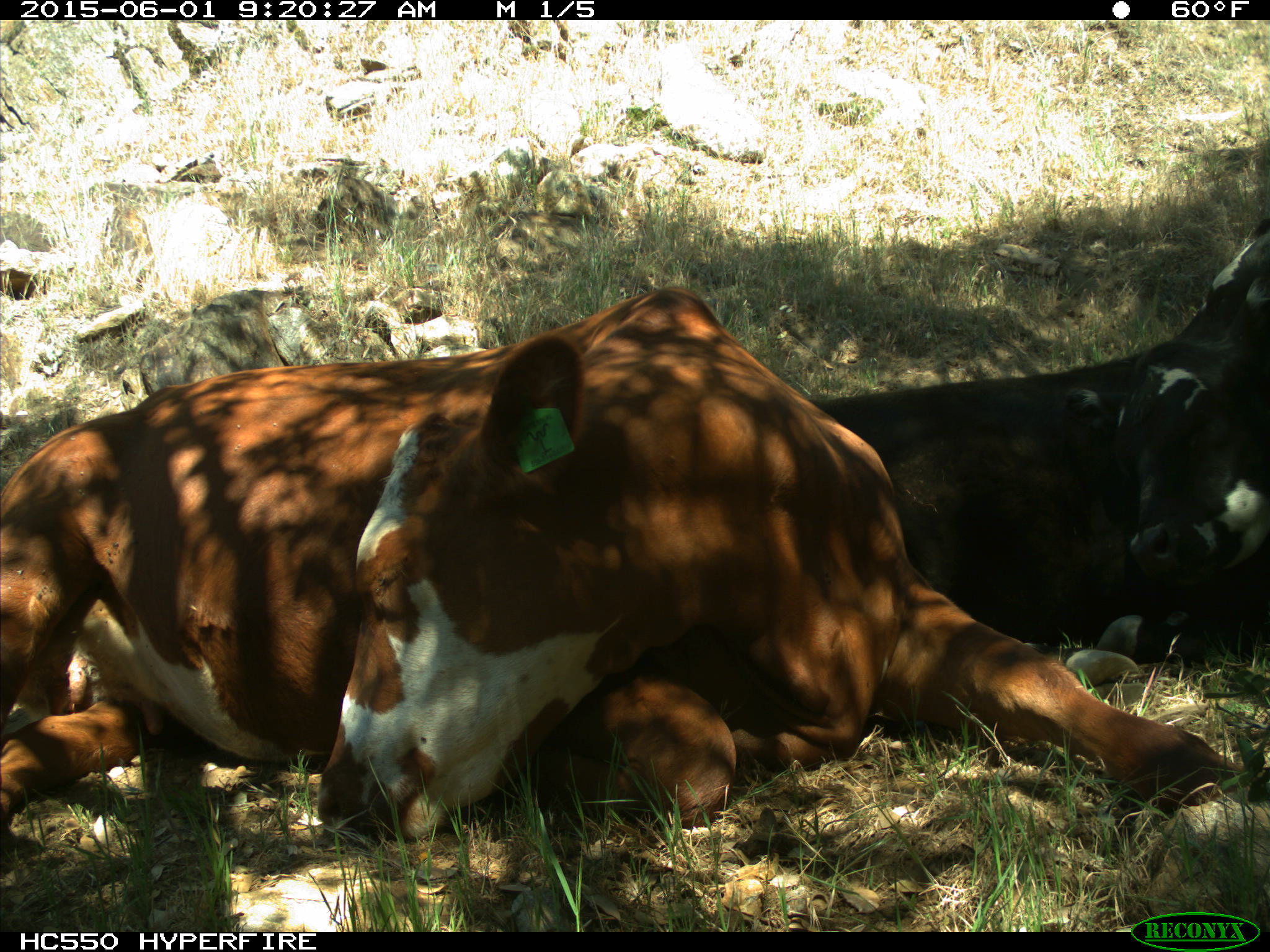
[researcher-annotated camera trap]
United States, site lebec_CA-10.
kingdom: Animalia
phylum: Chordata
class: Mammalia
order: Artiodactyla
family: Bovidae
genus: Bos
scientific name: Bos taurus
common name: domestic cow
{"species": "Bos taurus (domestic cow)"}